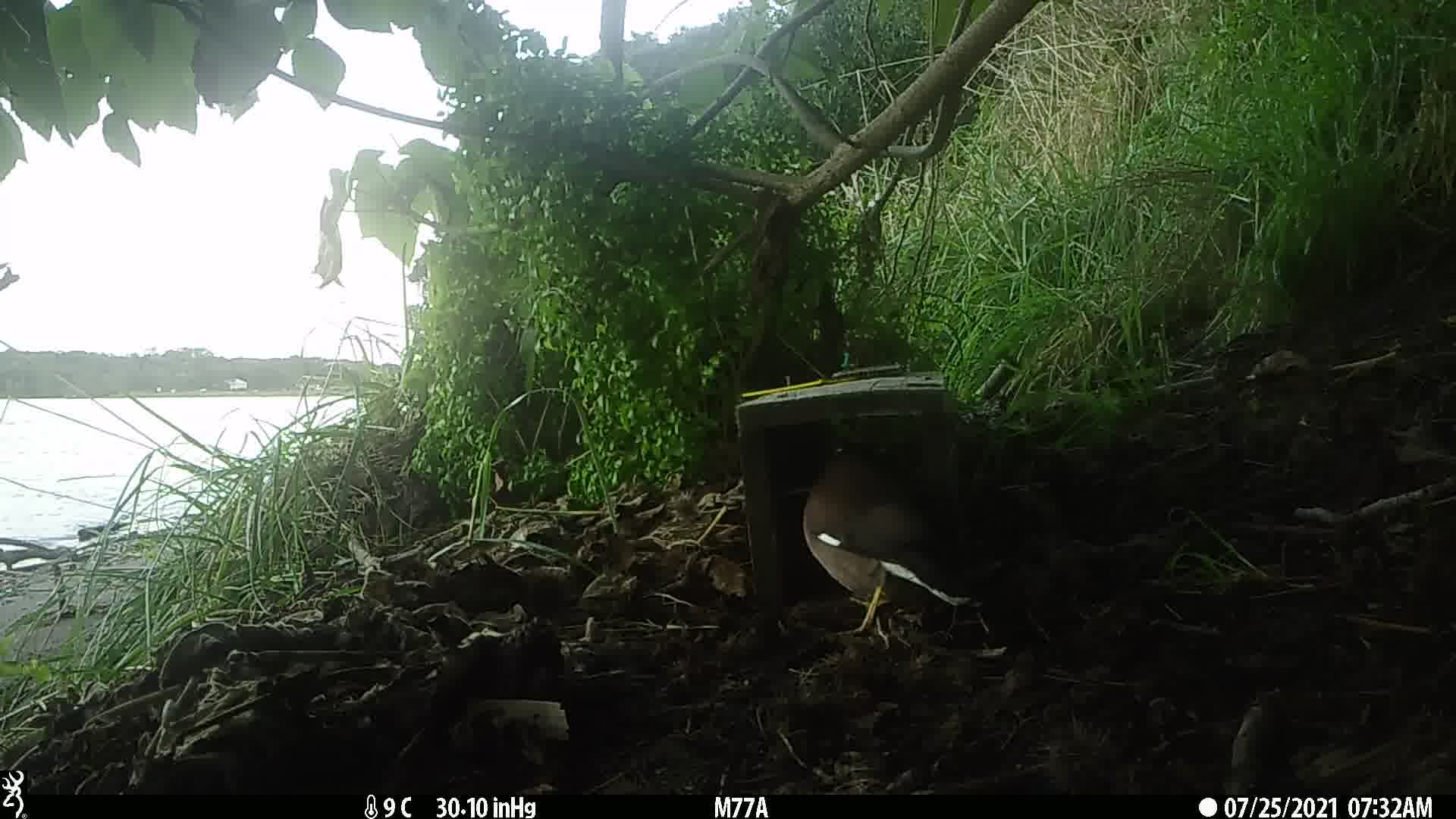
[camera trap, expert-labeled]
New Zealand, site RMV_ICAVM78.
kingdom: Animalia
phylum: Chordata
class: Aves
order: Passeriformes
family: Sturnidae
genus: Acridotheres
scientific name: Acridotheres tristis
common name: common myna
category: myna